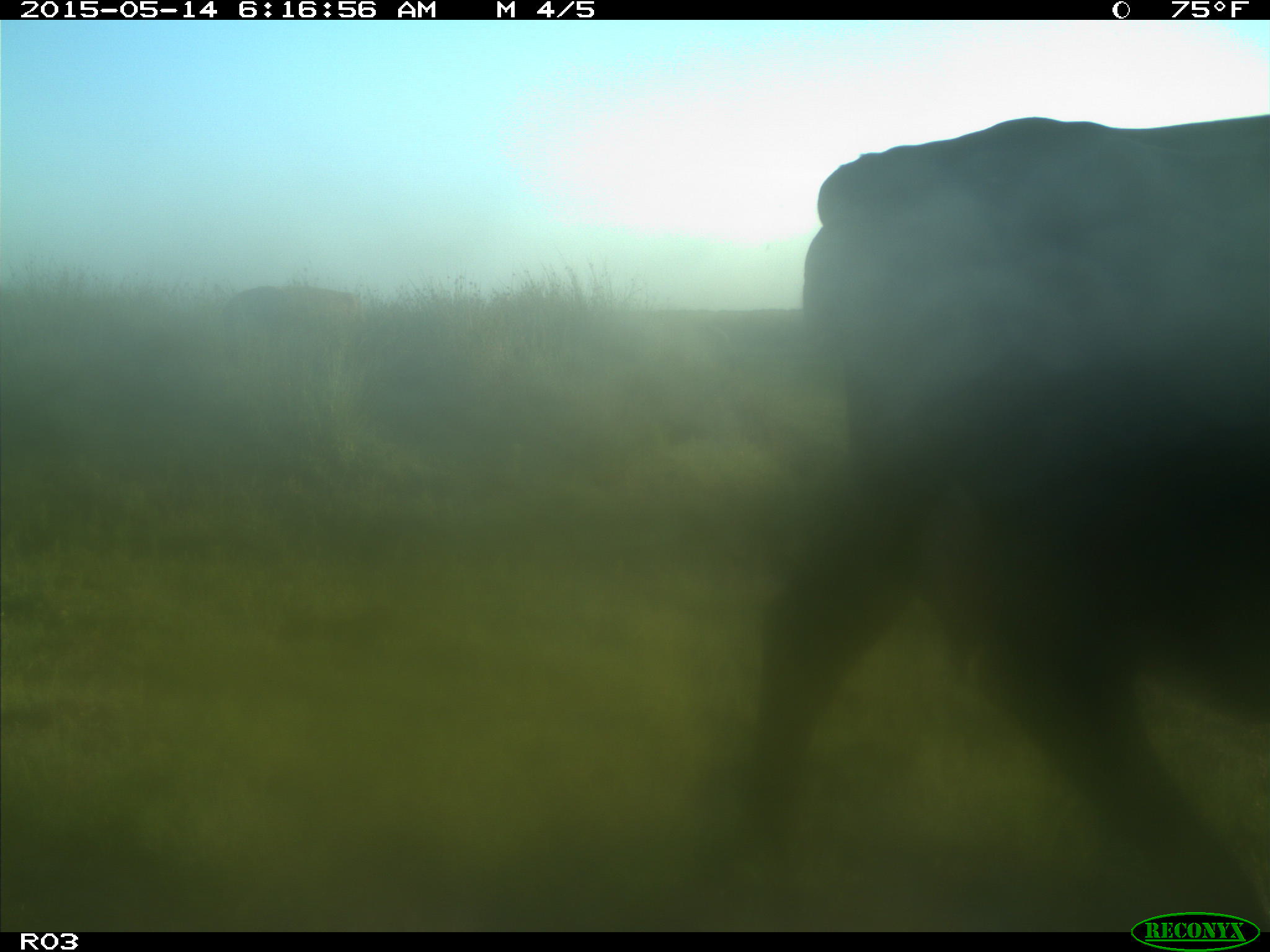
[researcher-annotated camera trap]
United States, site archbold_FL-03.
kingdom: Animalia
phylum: Chordata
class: Mammalia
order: Artiodactyla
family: Bovidae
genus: Bos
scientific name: Bos taurus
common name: domestic cow